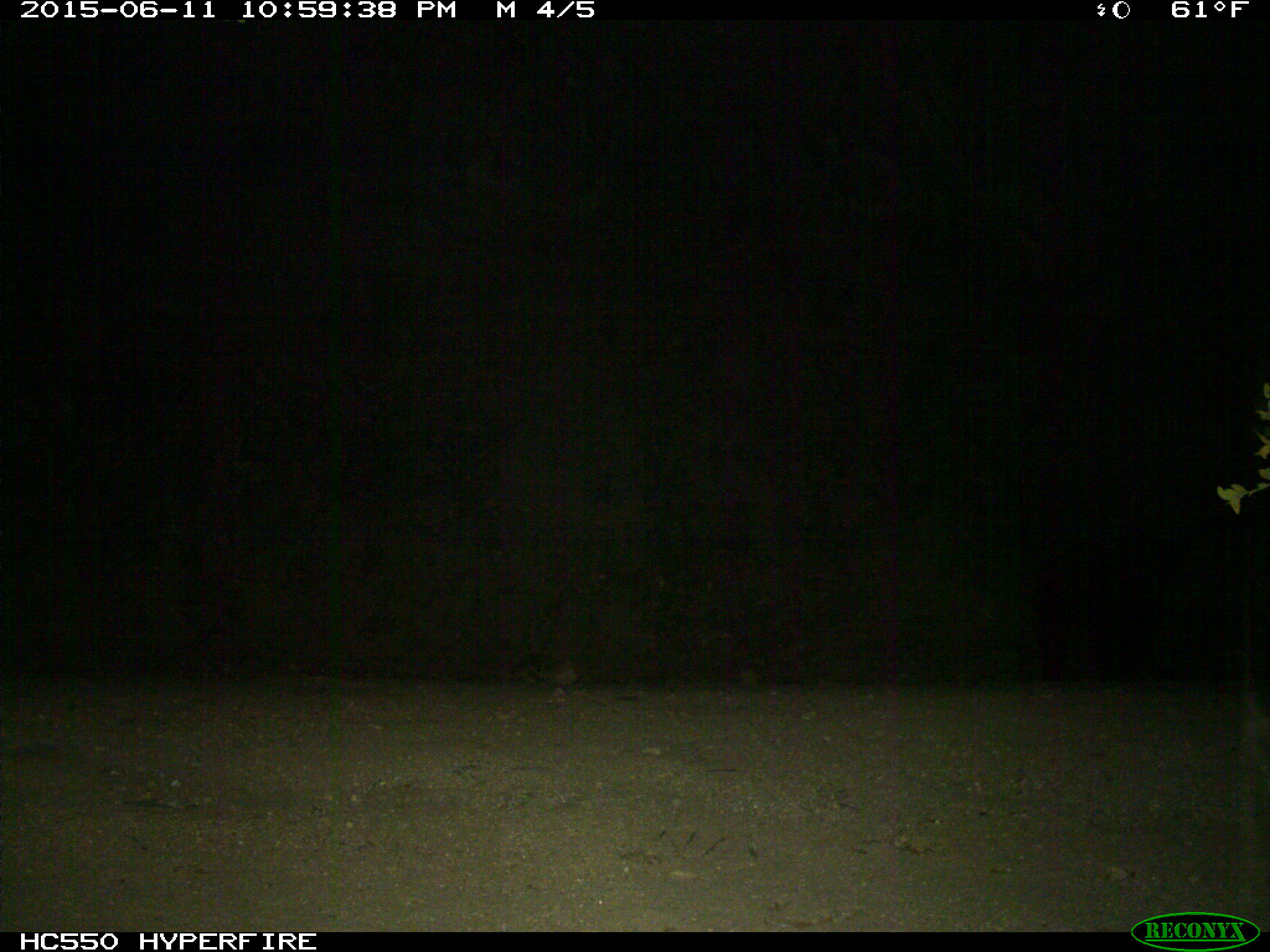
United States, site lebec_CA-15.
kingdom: Animalia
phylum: Chordata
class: Mammalia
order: Carnivora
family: Ursidae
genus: Ursus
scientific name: Ursus americanus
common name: american black bear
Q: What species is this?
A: Ursus americanus (american black bear).